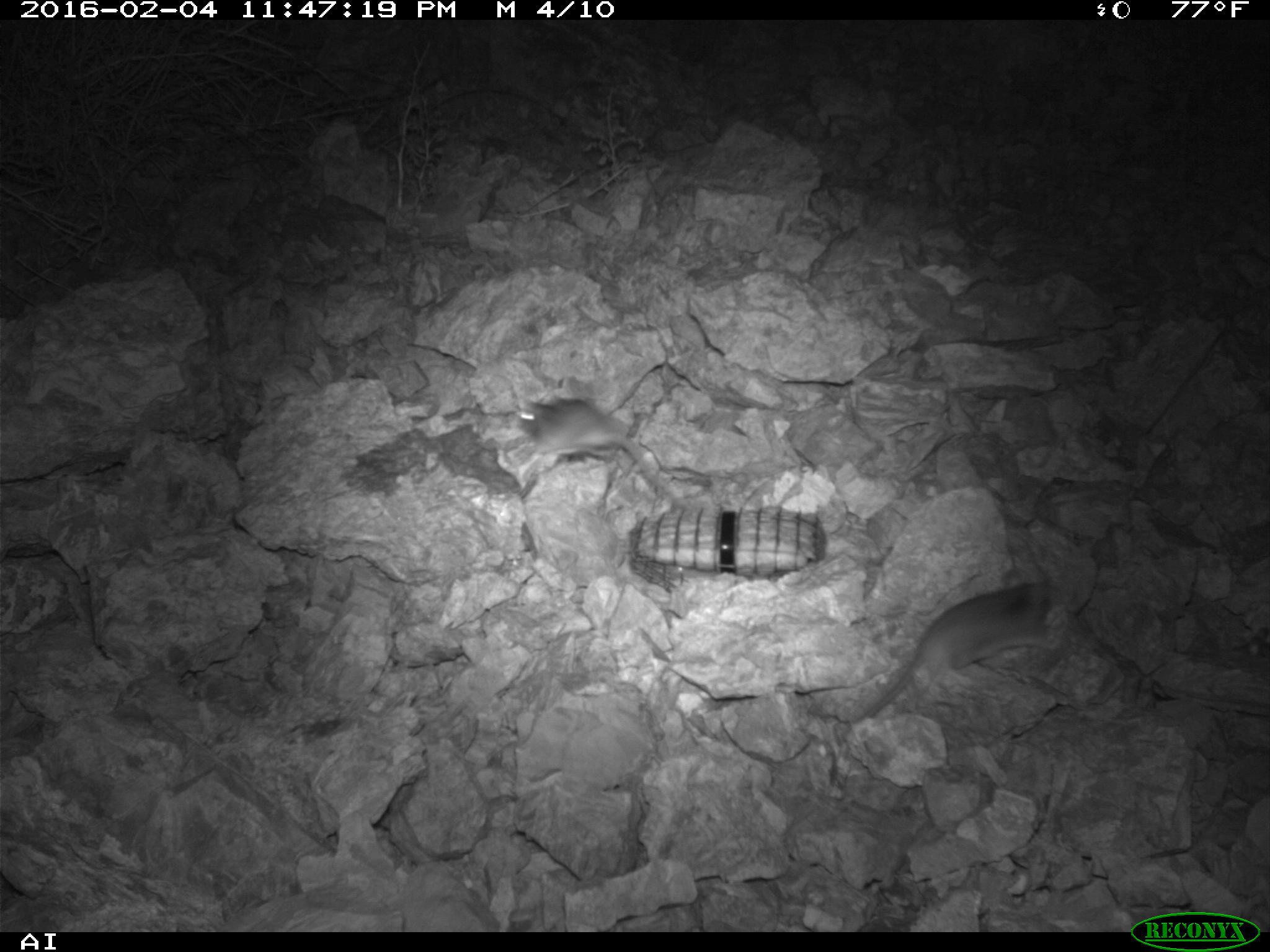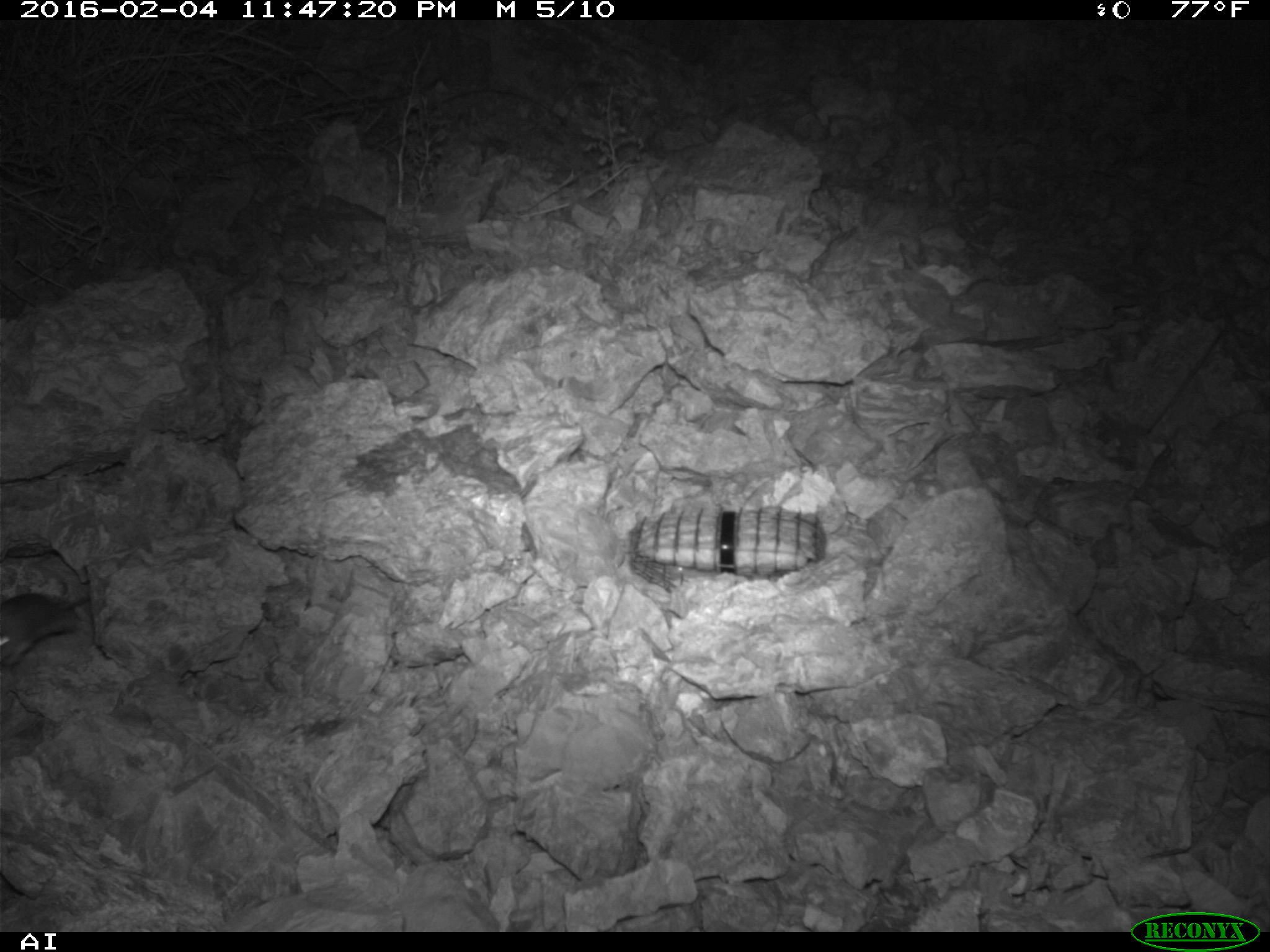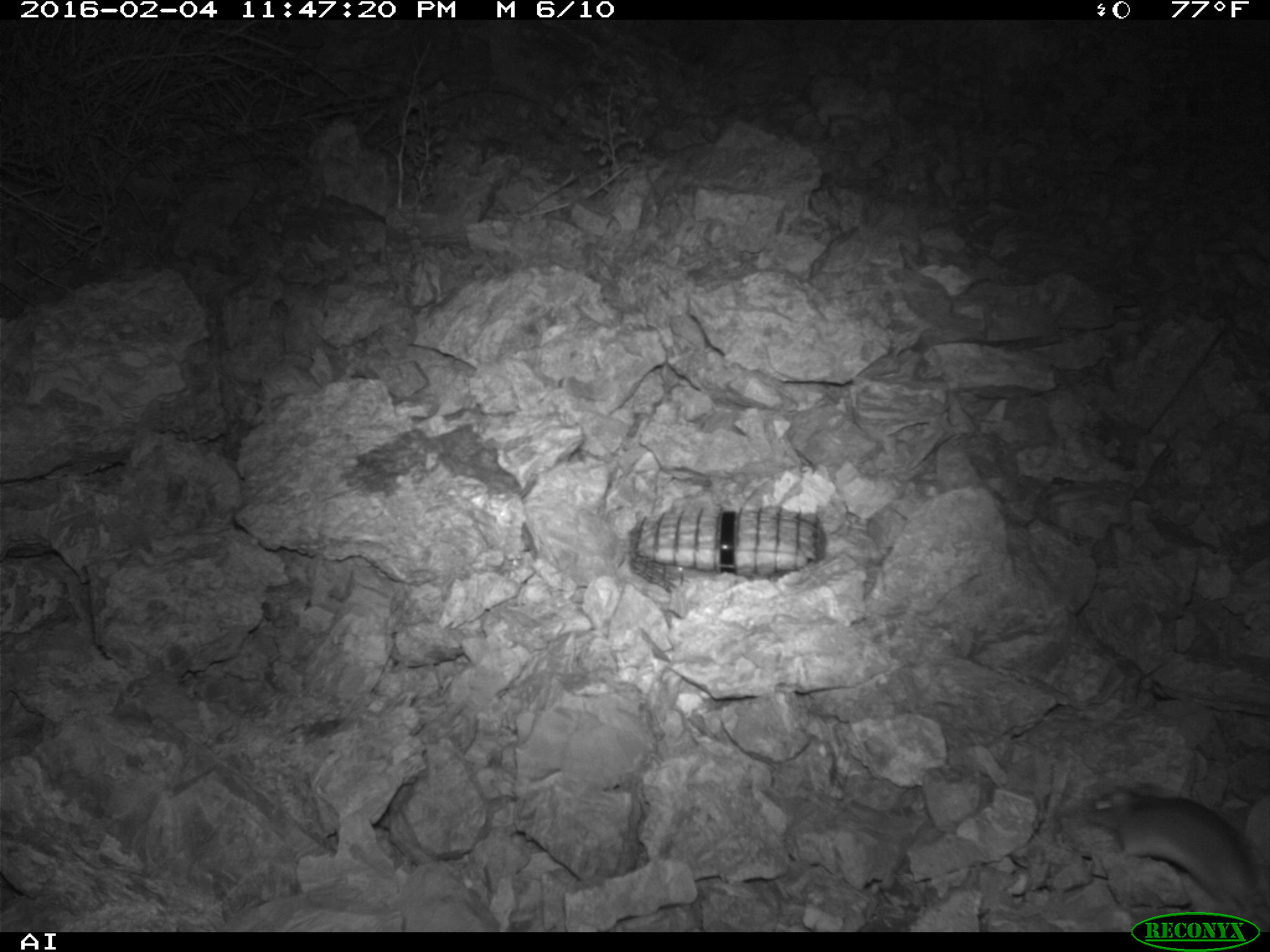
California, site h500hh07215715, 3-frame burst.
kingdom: Animalia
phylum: Chordata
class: Mammalia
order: Rodentia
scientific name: Rodentia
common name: rodent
Rodent (Rodentia).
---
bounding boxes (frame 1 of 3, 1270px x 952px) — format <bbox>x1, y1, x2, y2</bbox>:
rodent: <bbox>835, 578, 1065, 752</bbox>; <bbox>508, 395, 691, 516</bbox>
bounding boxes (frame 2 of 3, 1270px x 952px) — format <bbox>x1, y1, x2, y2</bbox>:
rodent: <bbox>0, 592, 87, 664</bbox>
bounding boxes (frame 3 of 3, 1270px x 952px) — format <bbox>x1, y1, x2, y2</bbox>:
rodent: <bbox>1085, 785, 1269, 932</bbox>